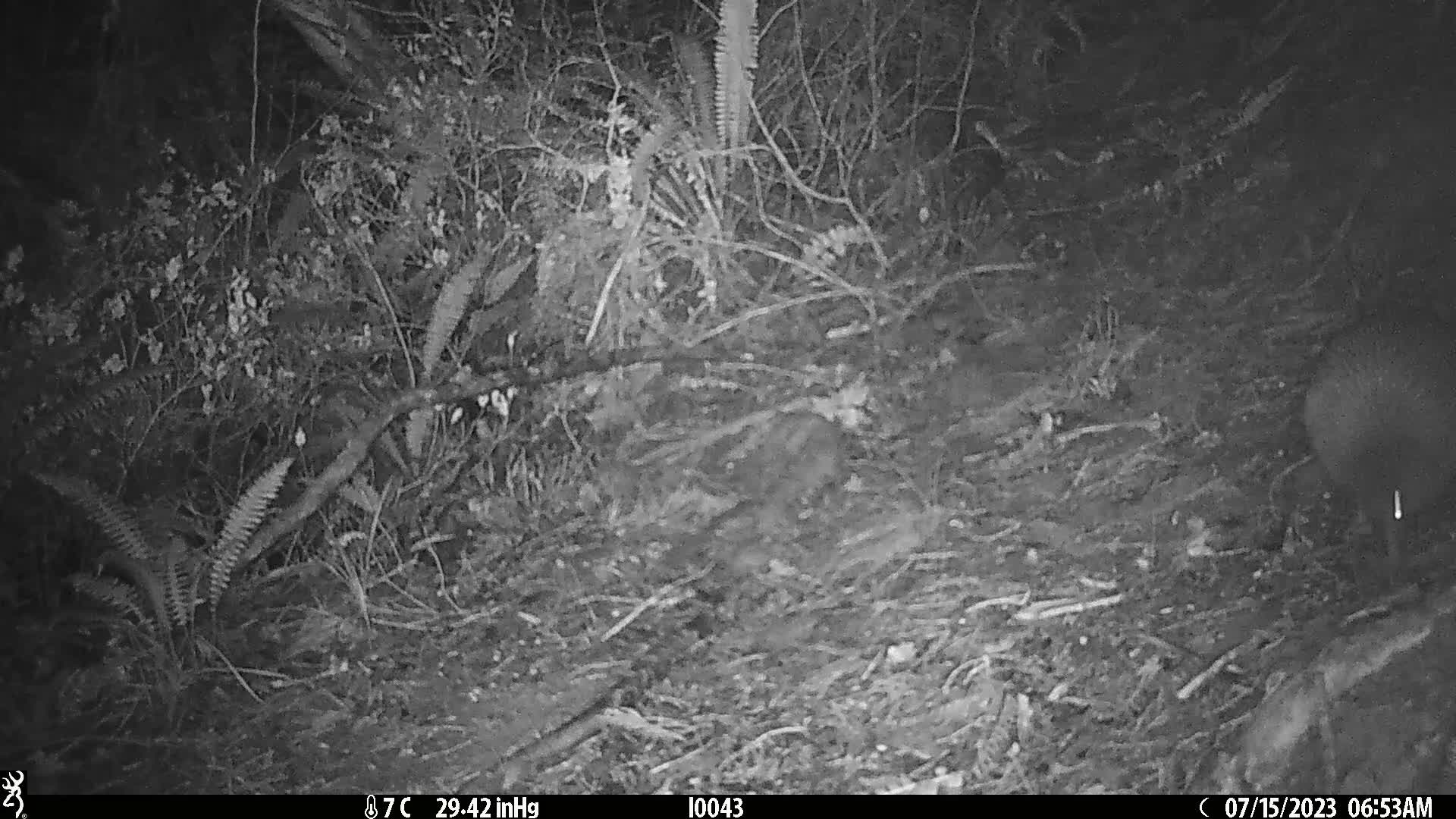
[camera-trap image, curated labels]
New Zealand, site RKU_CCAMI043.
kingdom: Animalia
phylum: Chordata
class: Aves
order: Apterygiformes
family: Apterygidae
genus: Apteryx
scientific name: Apteryx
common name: kiwi